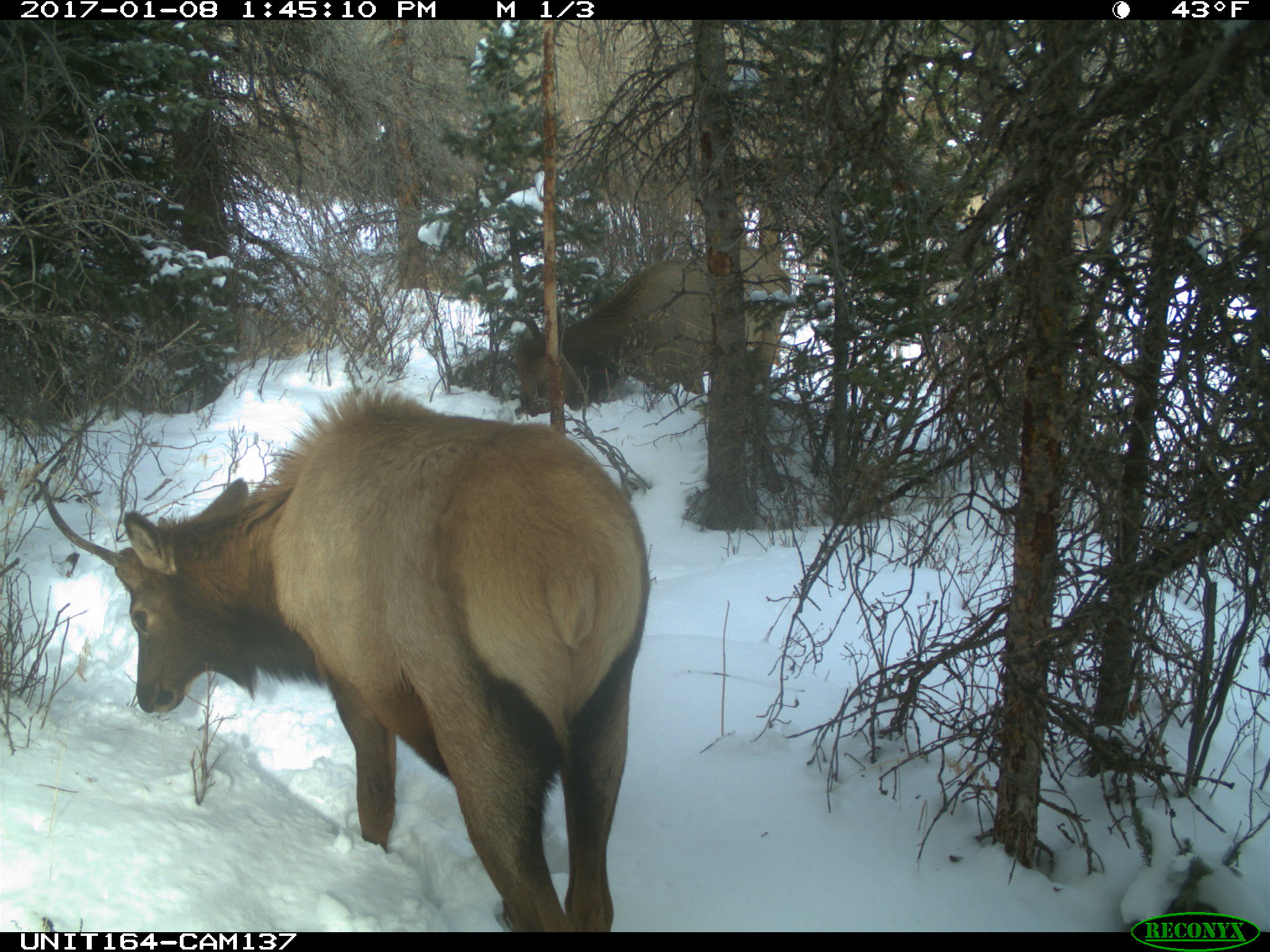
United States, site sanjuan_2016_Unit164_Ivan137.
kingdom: Animalia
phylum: Chordata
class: Mammalia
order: Artiodactyla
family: Cervidae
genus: Cervus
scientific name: Cervus elaphus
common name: red deer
Cervus elaphus (red deer).